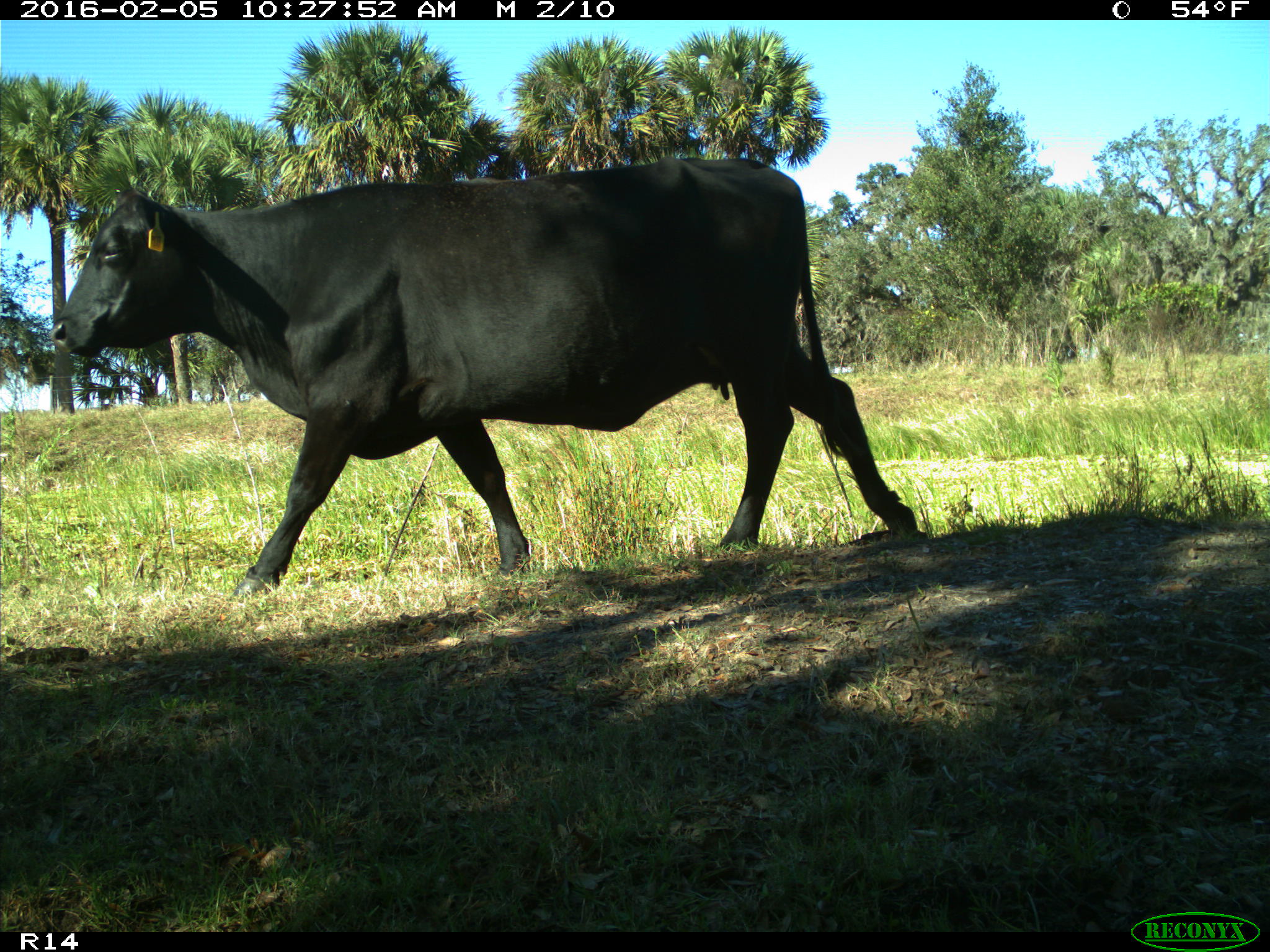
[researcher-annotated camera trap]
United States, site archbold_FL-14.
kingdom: Animalia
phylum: Chordata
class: Mammalia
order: Artiodactyla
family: Bovidae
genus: Bos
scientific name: Bos taurus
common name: domestic cow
Bos taurus (domestic cow).